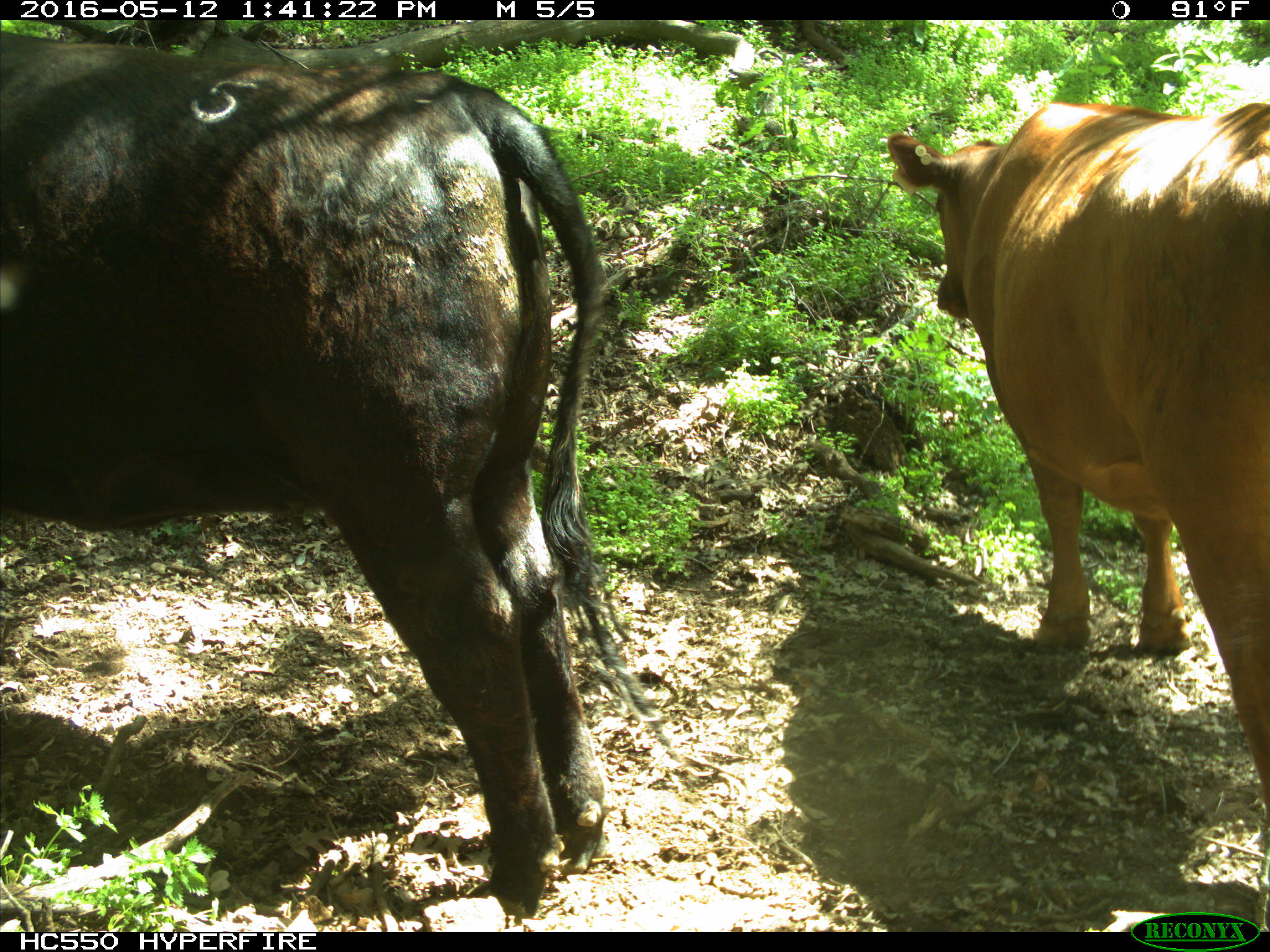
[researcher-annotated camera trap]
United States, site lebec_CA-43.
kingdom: Animalia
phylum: Chordata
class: Mammalia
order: Artiodactyla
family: Bovidae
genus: Bos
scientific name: Bos taurus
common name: domestic cow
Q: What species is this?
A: Bos taurus (domestic cow).